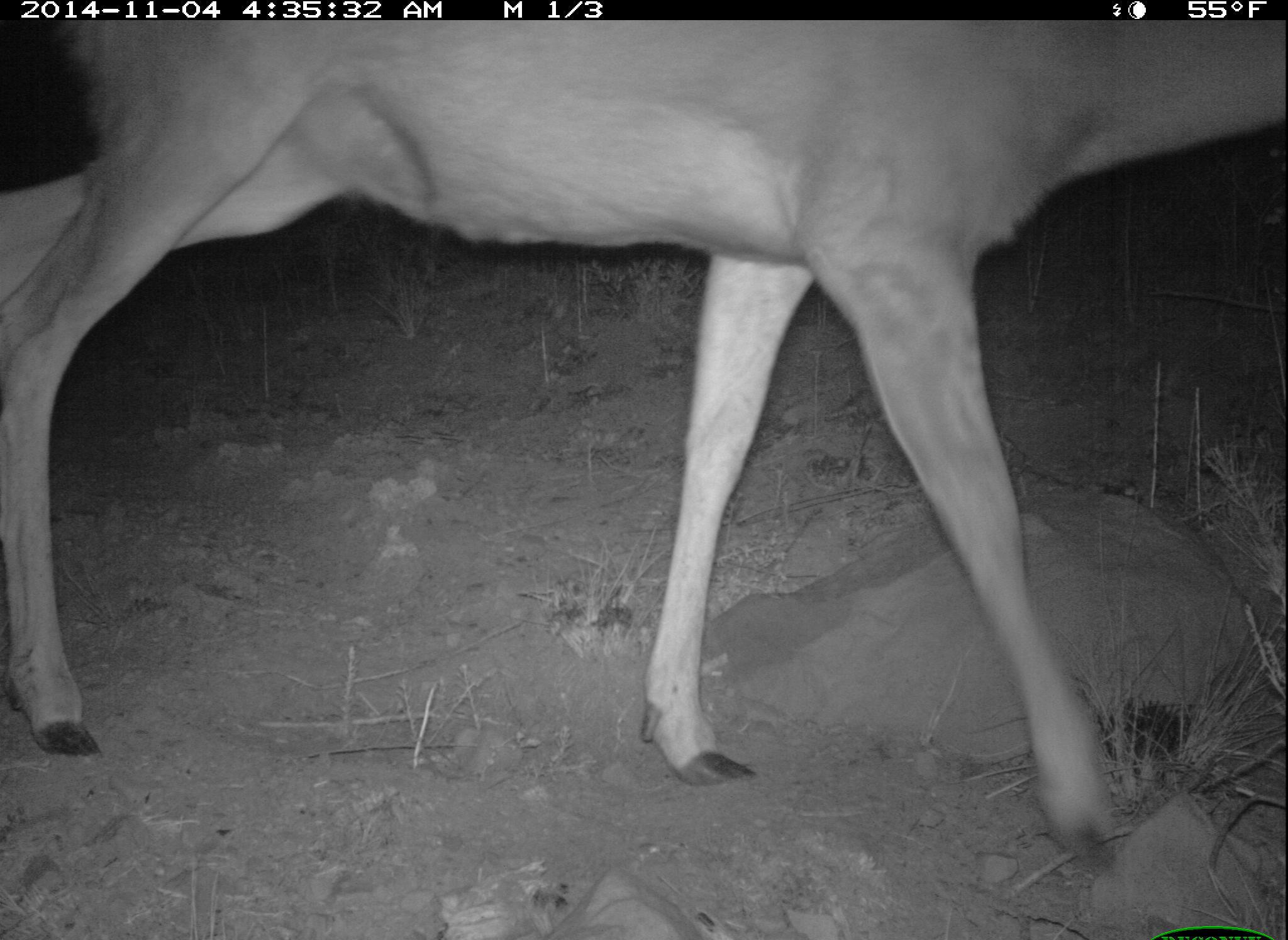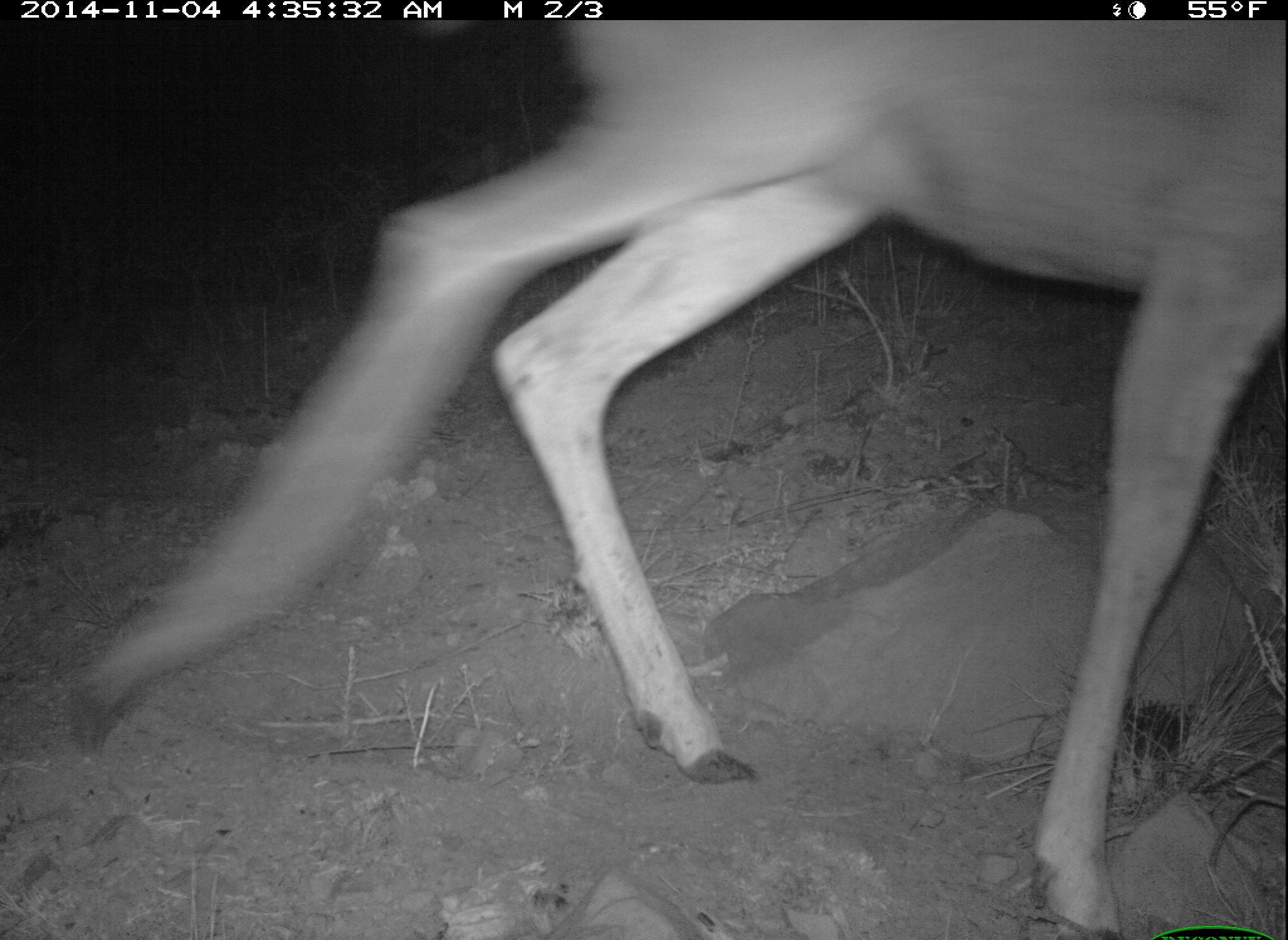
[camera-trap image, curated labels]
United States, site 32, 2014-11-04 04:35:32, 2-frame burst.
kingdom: Animalia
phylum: Chordata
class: Mammalia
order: Artiodactyla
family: Cervidae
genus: Odocoileus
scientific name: Odocoileus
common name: deer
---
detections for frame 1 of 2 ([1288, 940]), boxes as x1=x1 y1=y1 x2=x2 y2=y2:
deer: x1=2 y1=21 x2=1287 y2=872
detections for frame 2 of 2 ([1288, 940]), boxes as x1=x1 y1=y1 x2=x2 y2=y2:
deer: x1=69 y1=21 x2=1288 y2=940